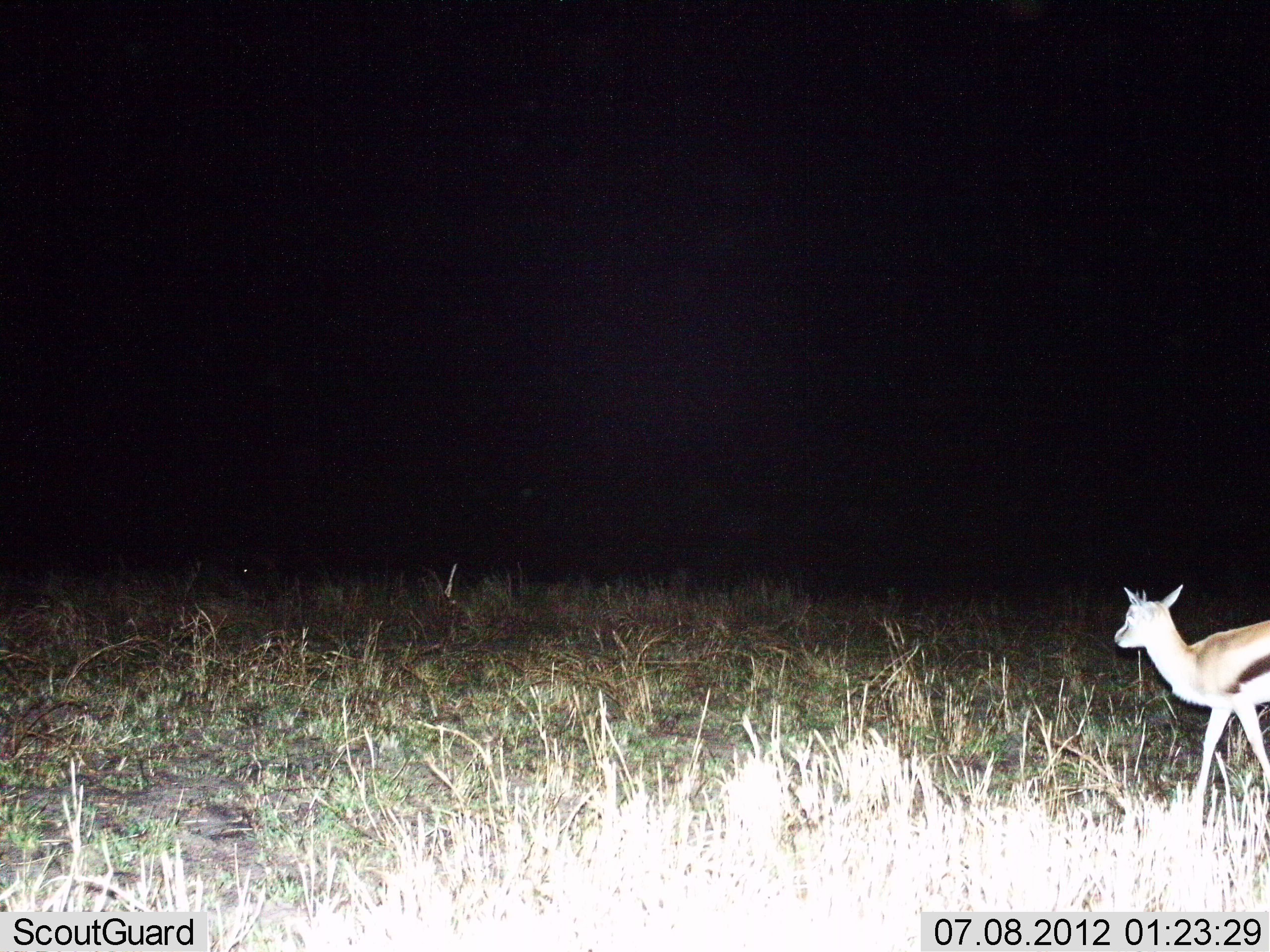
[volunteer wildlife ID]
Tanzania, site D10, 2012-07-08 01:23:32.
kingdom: Animalia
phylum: Chordata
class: Mammalia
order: Artiodactyla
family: Bovidae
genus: Eudorcas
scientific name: Eudorcas thomsonii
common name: thomson's gazelle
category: gazellethomsons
Gazellethomsons (thomson's gazelle) (Eudorcas thomsonii), count 1. Behavior (volunteer vote fractions): standing 50%, resting 0%, moving 50%, interacting 0%. Young present (vote fraction): 0%. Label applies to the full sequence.